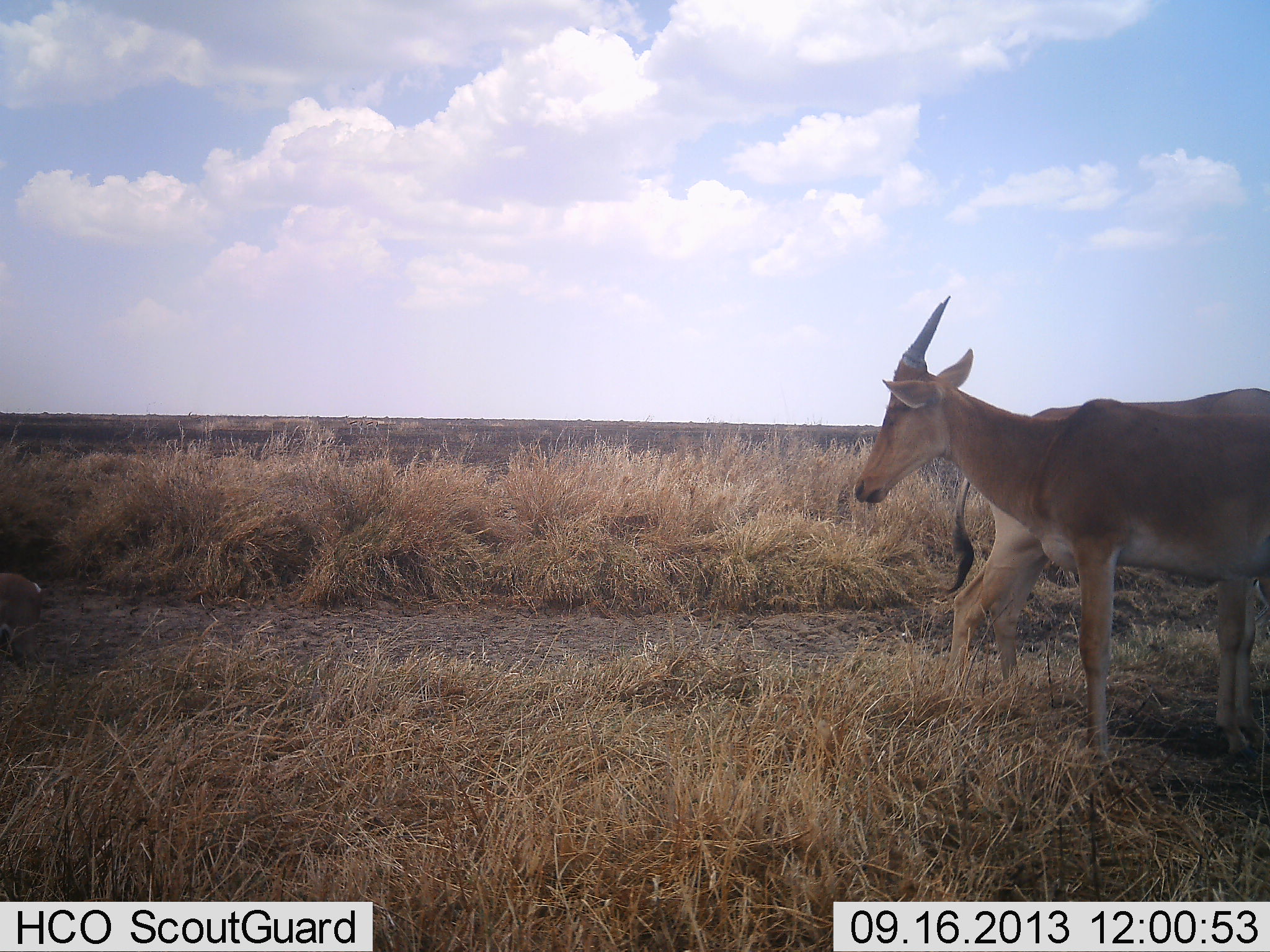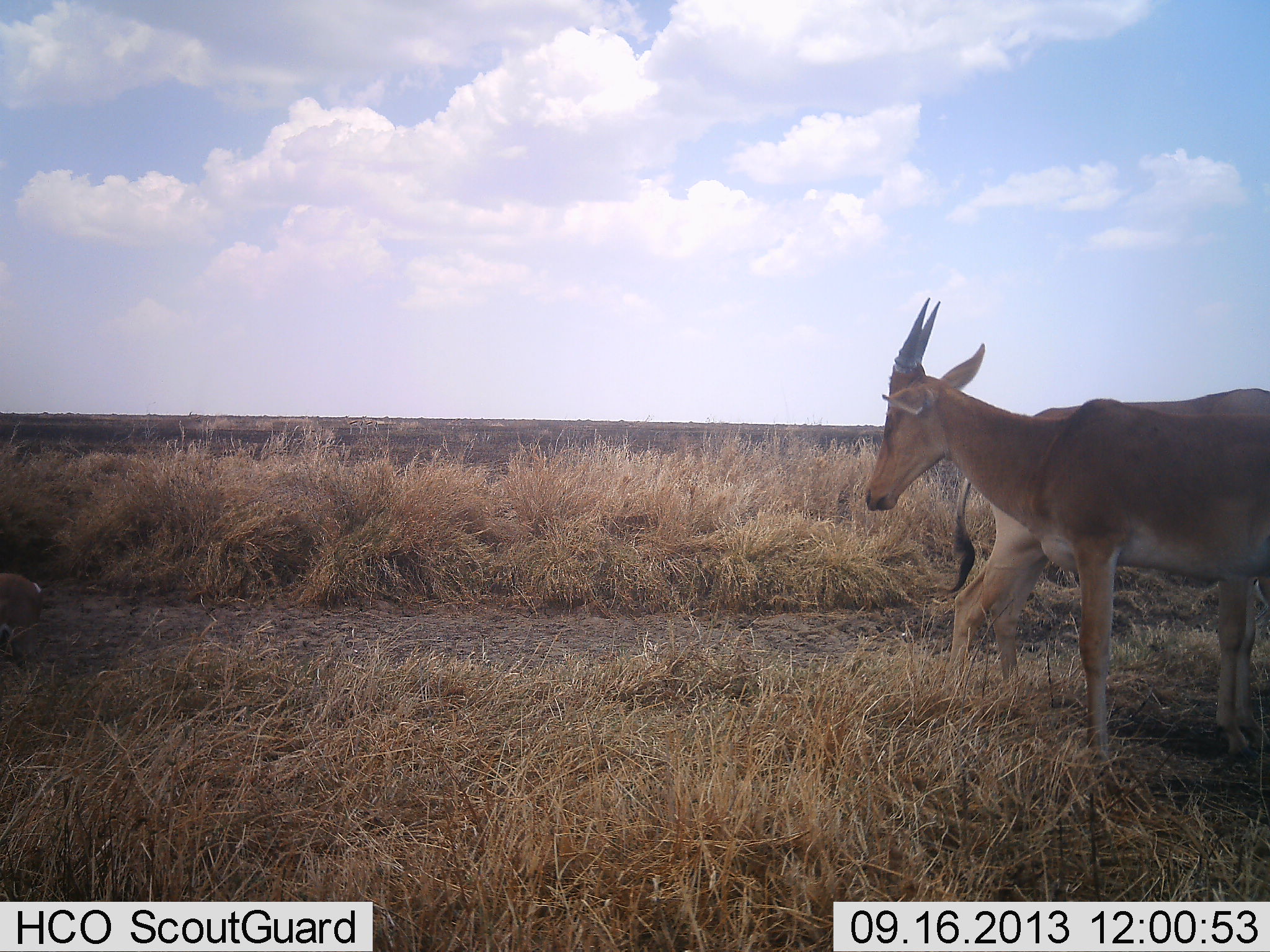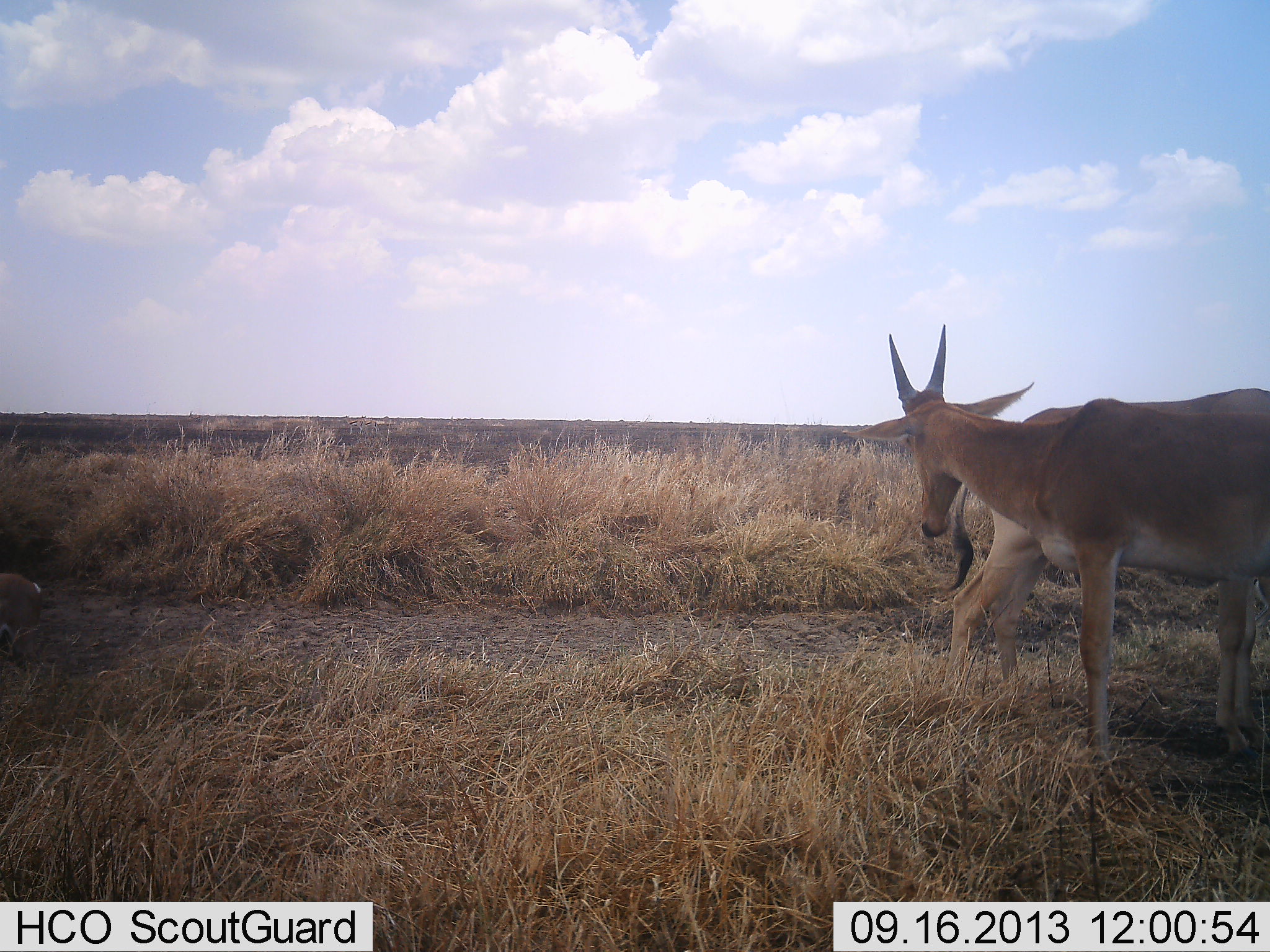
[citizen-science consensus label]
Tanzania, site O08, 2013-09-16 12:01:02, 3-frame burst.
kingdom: Animalia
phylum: Chordata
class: Mammalia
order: Artiodactyla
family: Bovidae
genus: Alcelaphus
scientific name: Alcelaphus buselaphus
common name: hartebeest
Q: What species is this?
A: Hartebeest (Alcelaphus buselaphus).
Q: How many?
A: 2.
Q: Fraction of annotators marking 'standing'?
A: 100%.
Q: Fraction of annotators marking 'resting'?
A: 0%.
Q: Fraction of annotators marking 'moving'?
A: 0%.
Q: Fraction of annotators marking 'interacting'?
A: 0%.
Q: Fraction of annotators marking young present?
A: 10%.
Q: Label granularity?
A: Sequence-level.